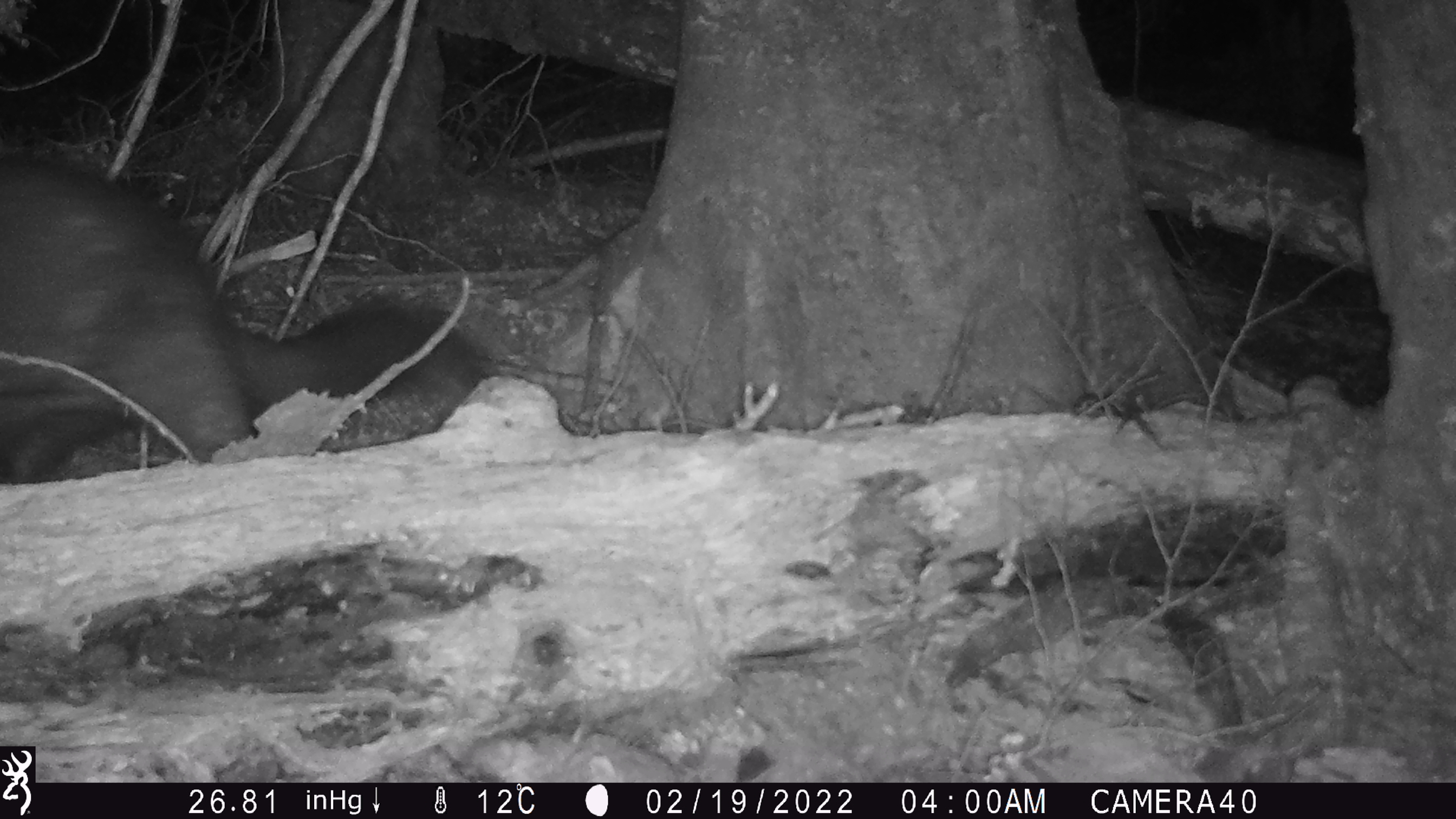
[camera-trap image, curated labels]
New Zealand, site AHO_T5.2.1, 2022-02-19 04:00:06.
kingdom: Animalia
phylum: Chordata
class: Mammalia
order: Diprotodontia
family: Phalangeridae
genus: Trichosurus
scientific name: Trichosurus vulpecula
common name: common brushtail possum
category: possum